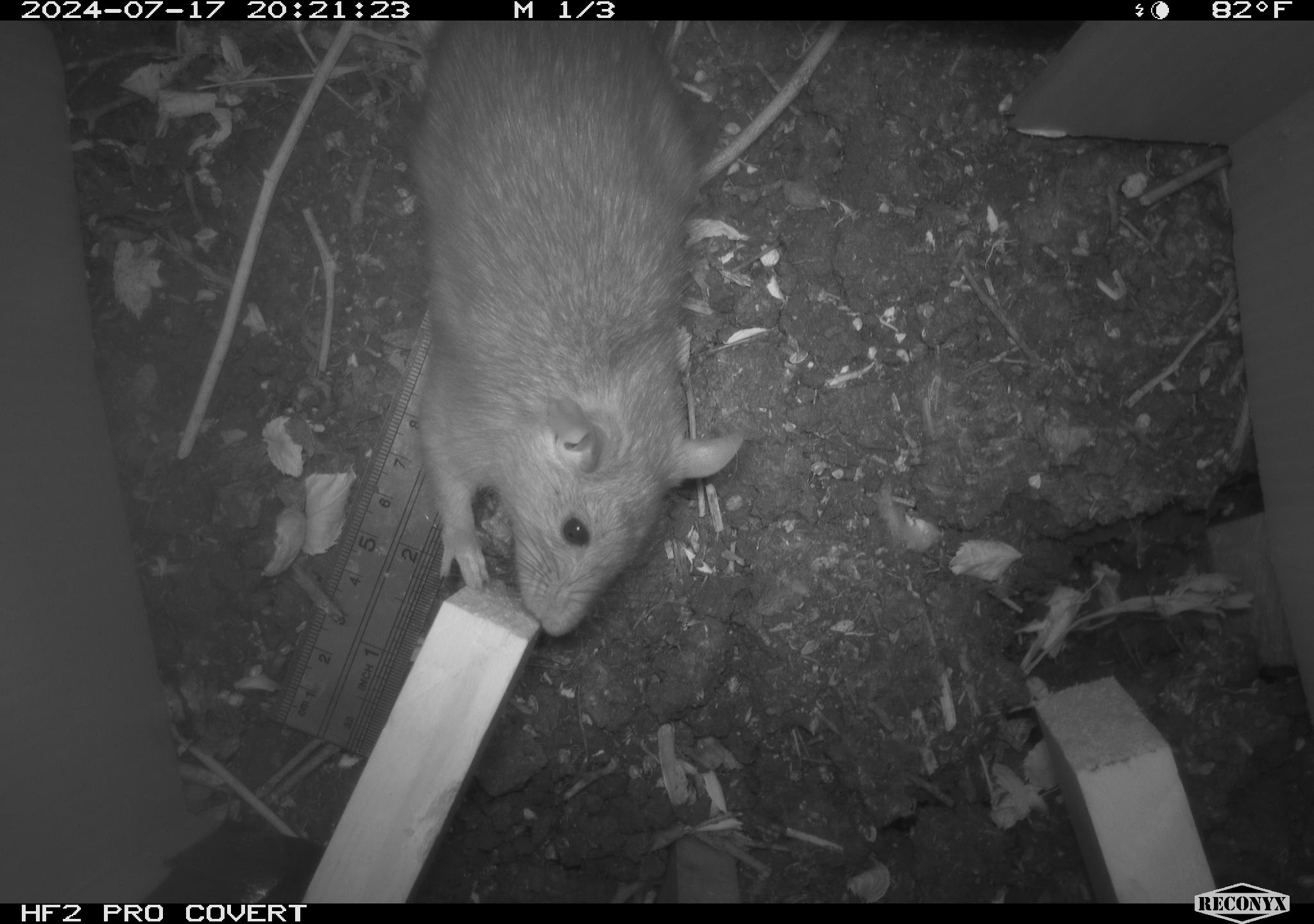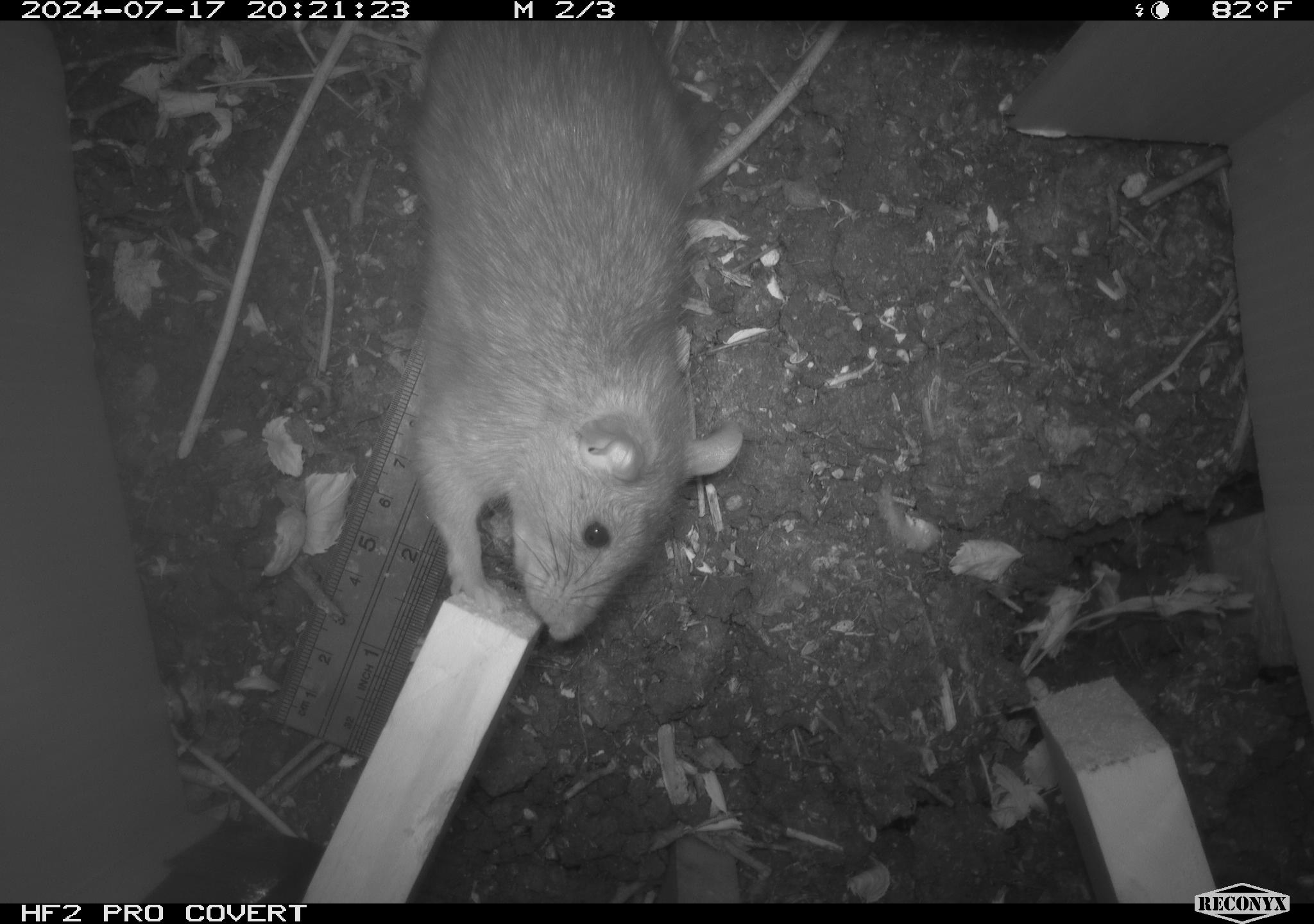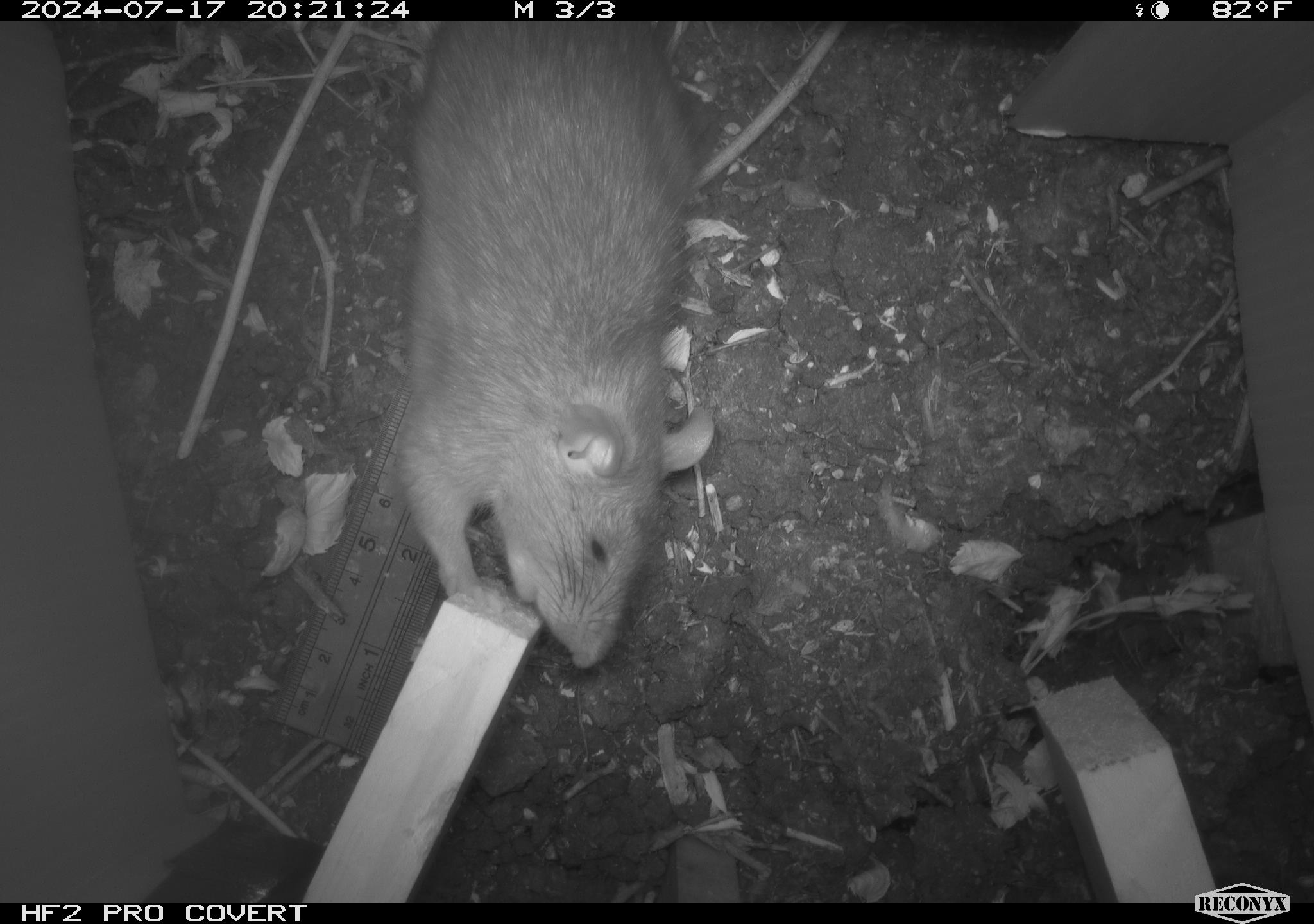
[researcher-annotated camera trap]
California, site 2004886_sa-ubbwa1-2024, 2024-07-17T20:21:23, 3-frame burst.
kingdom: Animalia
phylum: Chordata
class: Mammalia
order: Rodentia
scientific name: Rodentia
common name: woodrat or rat or mouse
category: woodrat or rat or mouse species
Woodrat or rat or mouse species (woodrat or rat or mouse) (Rodentia).